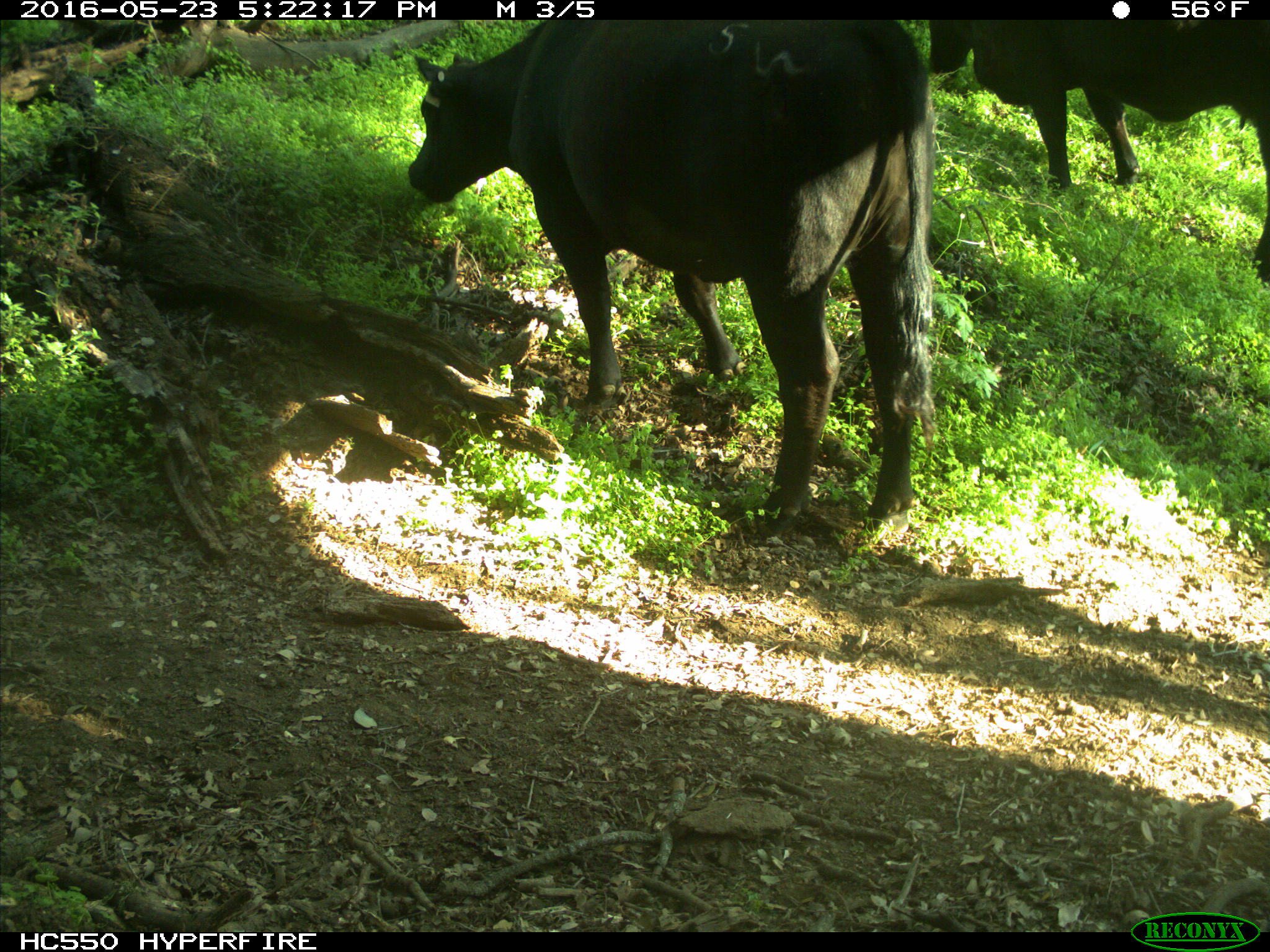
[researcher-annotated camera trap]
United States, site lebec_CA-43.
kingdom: Animalia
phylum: Chordata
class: Mammalia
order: Artiodactyla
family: Bovidae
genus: Bos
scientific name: Bos taurus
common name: domestic cow